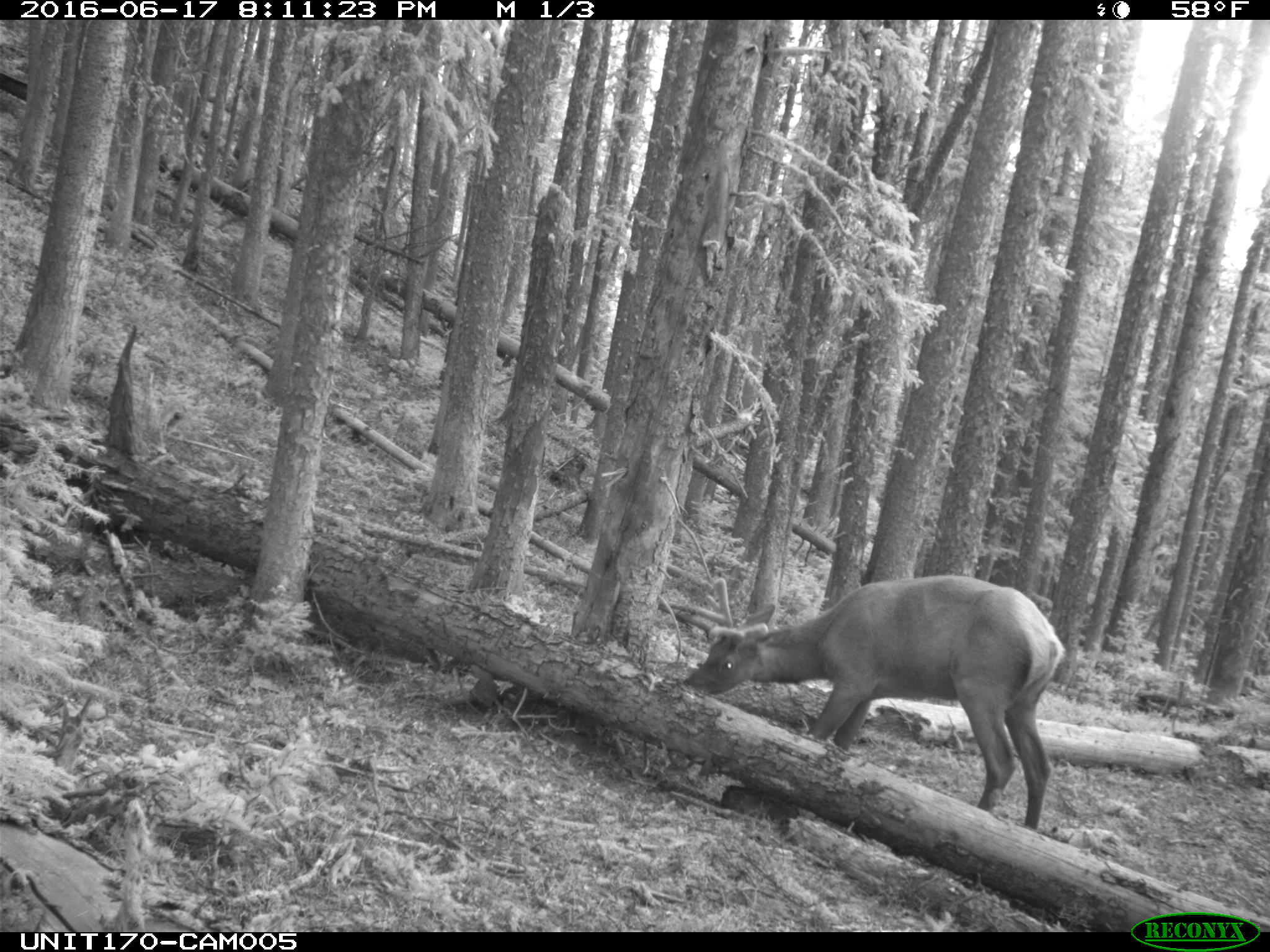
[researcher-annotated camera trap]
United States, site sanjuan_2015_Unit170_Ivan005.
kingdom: Animalia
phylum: Chordata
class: Mammalia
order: Artiodactyla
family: Cervidae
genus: Cervus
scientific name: Cervus elaphus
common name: red deer